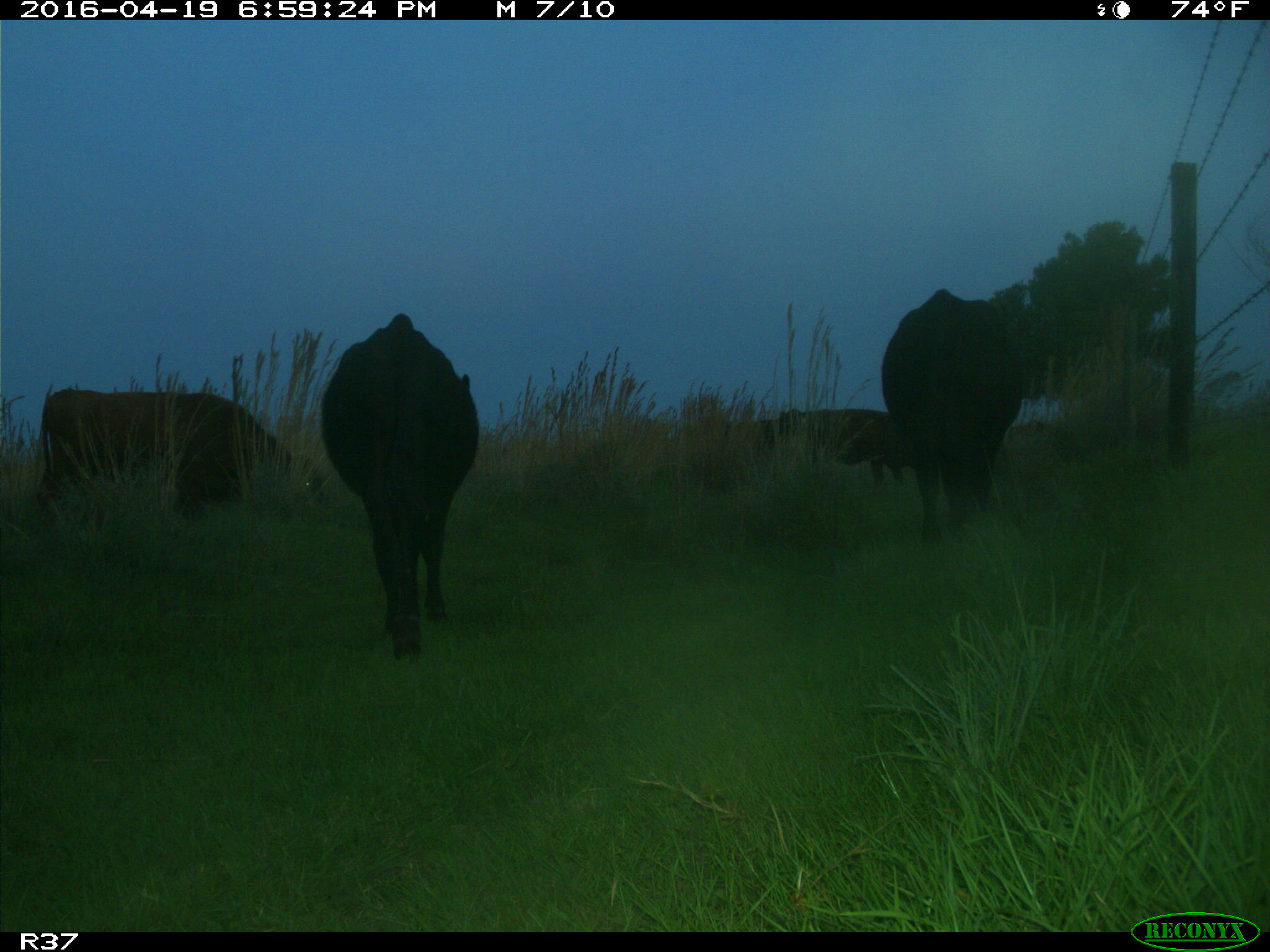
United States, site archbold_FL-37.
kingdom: Animalia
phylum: Chordata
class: Mammalia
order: Artiodactyla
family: Bovidae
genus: Bos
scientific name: Bos taurus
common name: domestic cow